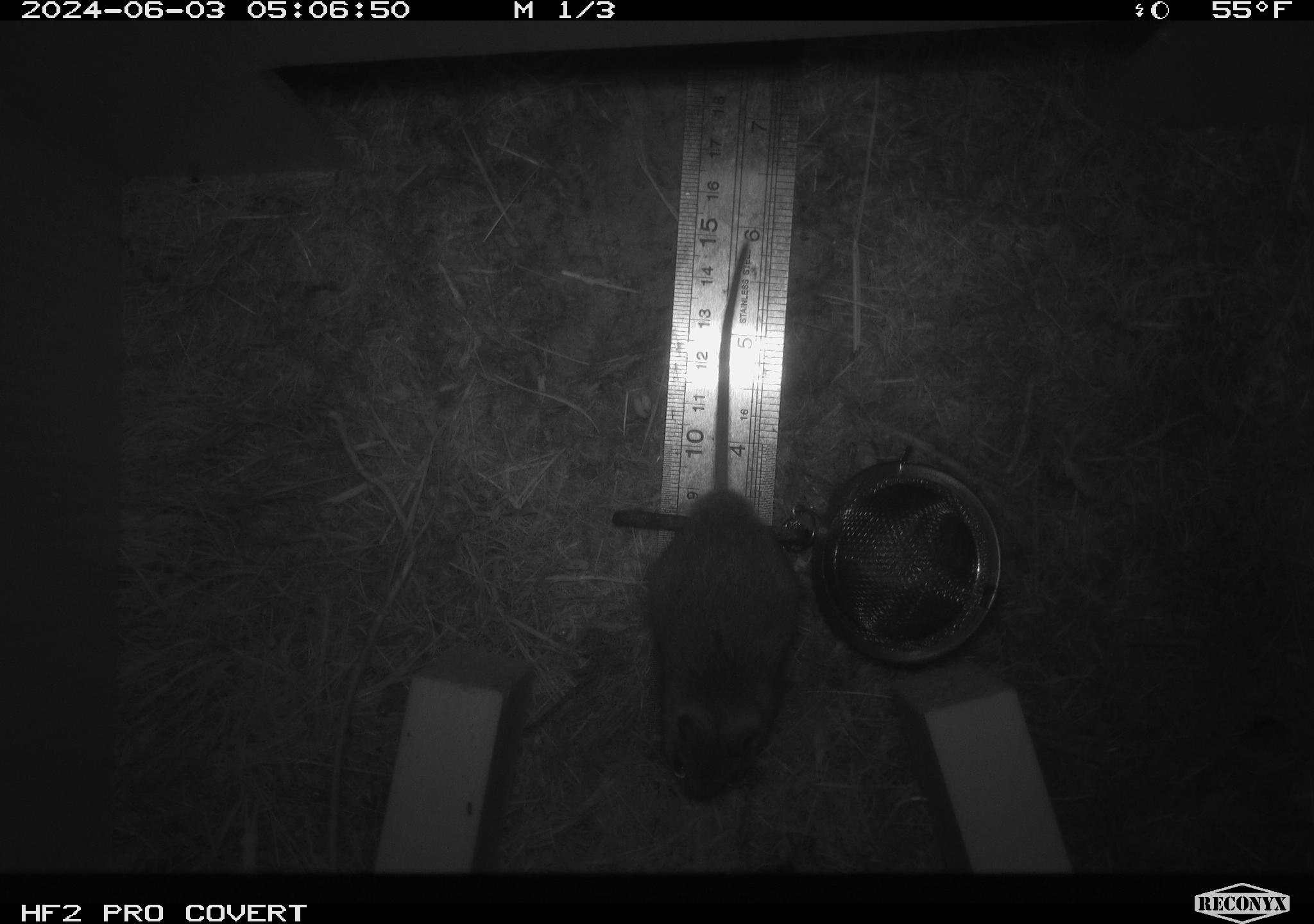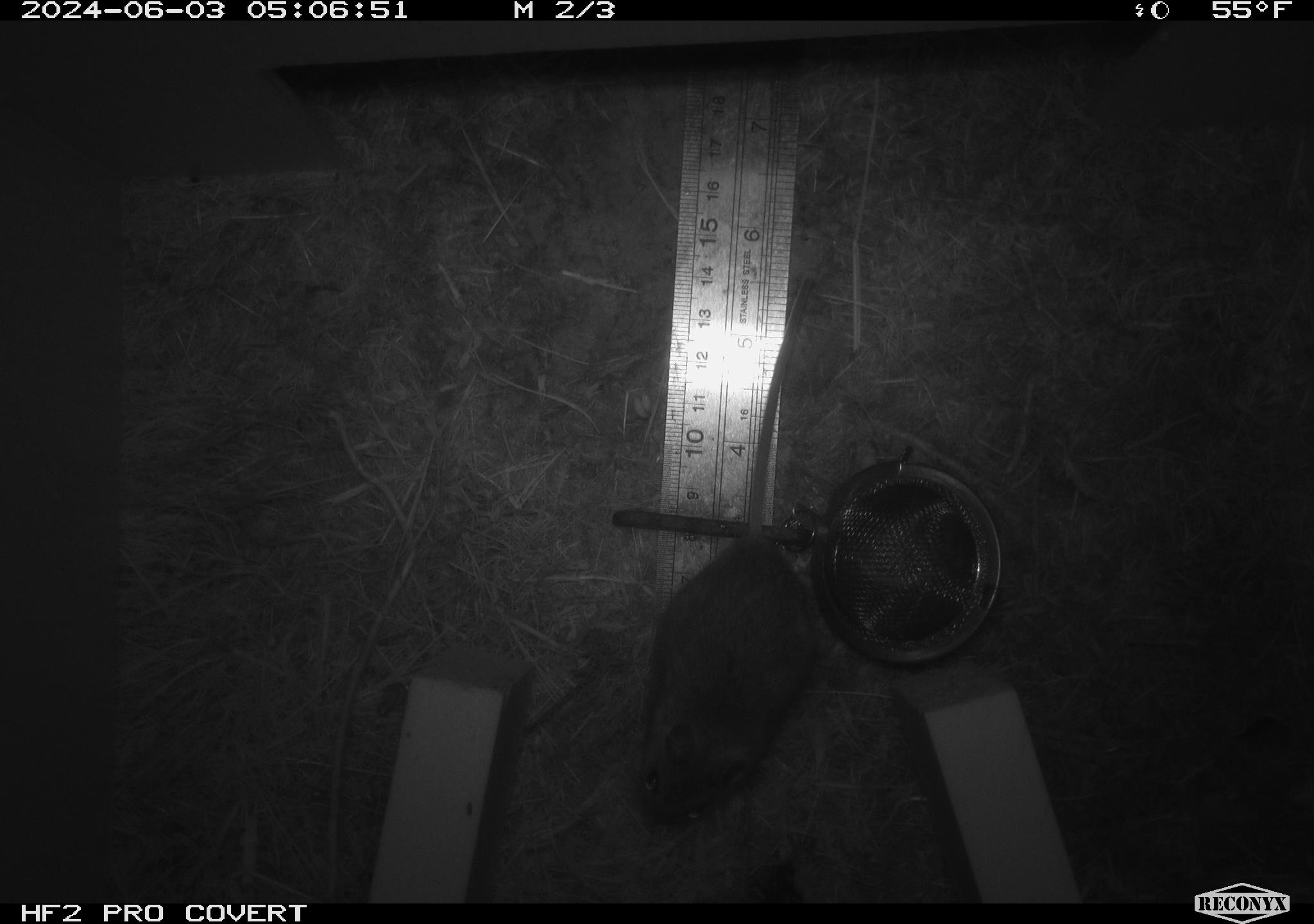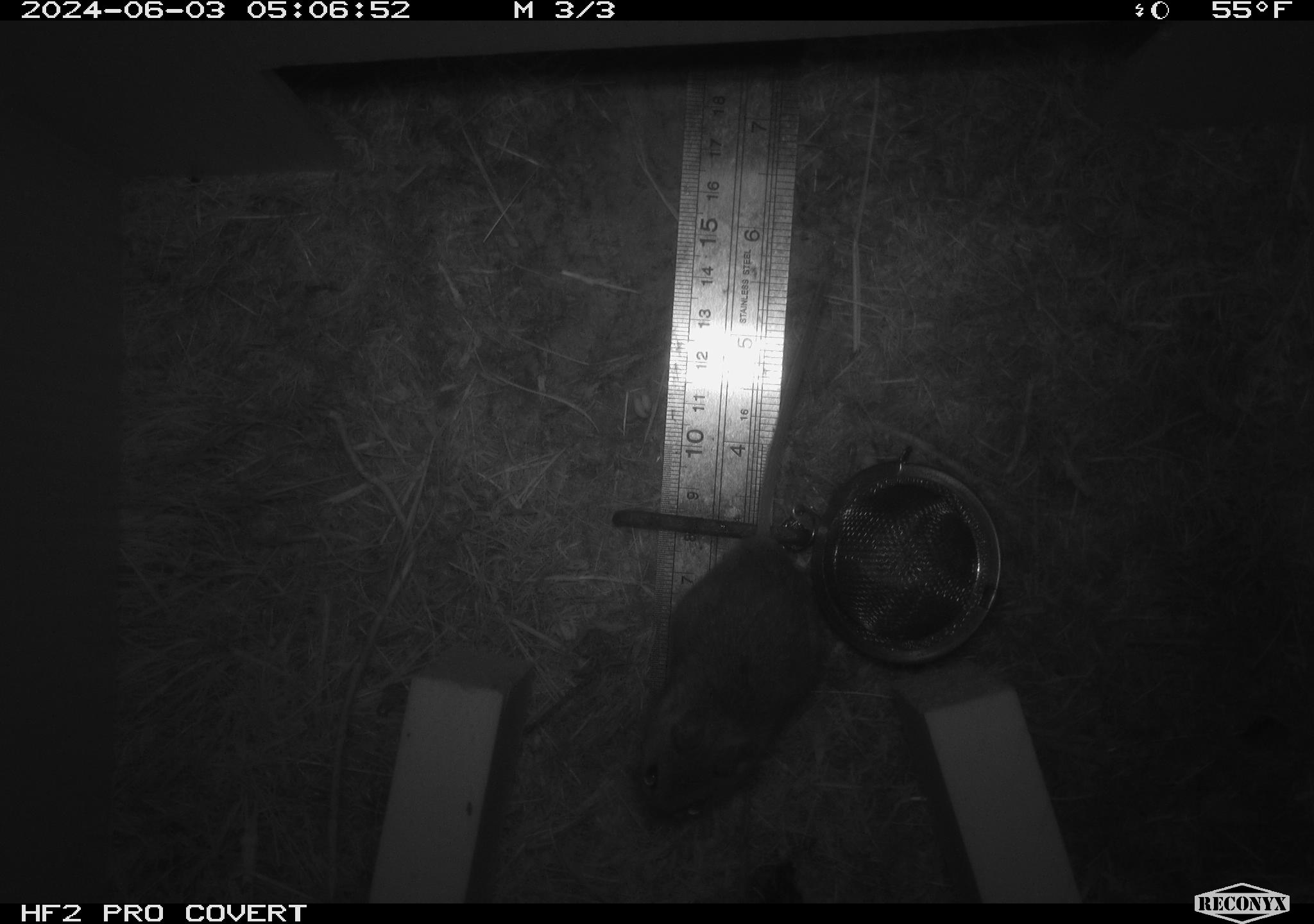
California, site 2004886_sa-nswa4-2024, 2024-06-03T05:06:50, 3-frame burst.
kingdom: Animalia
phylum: Chordata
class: Mammalia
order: Rodentia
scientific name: Rodentia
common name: mouse species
Mouse species (Rodentia).